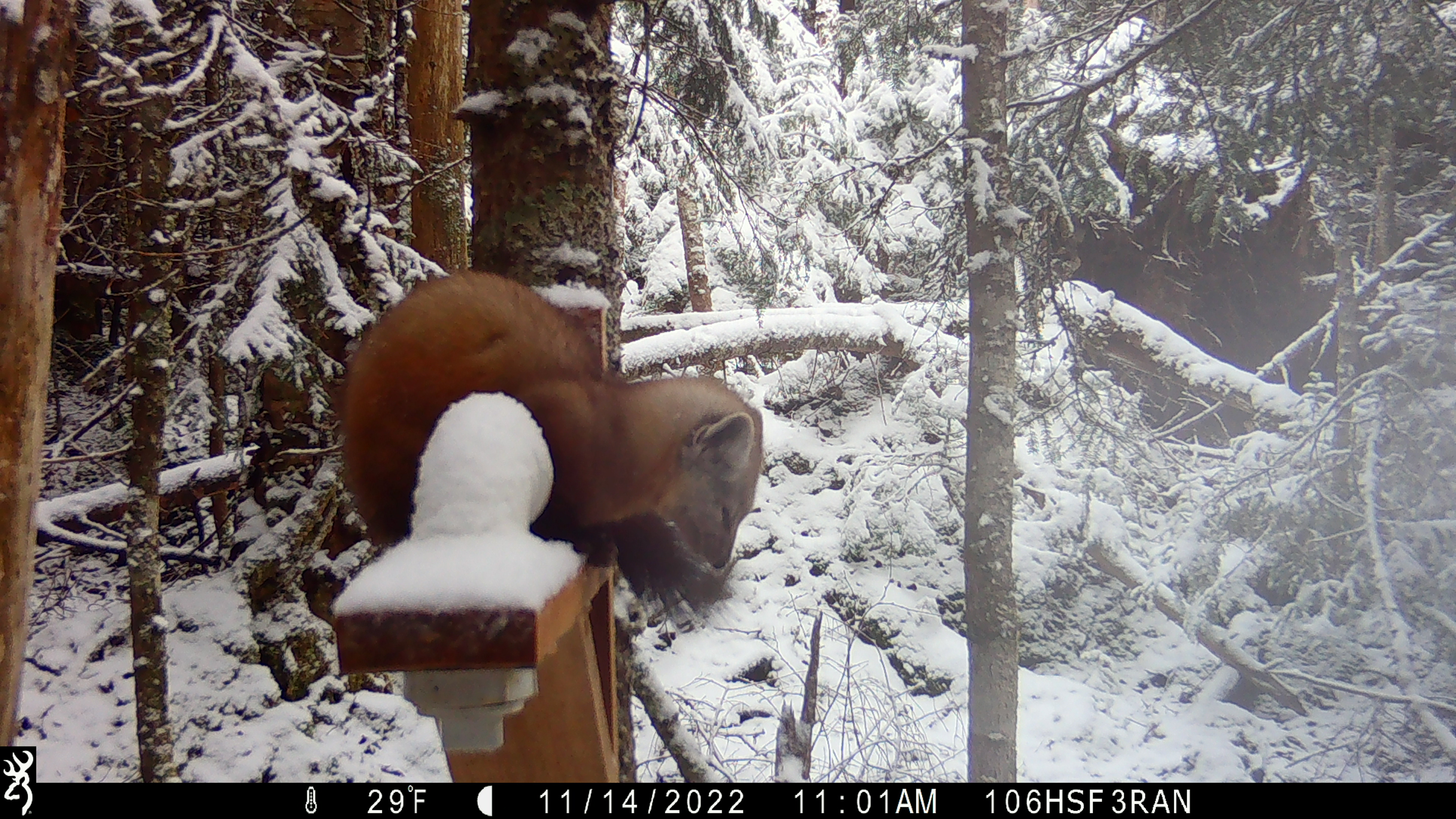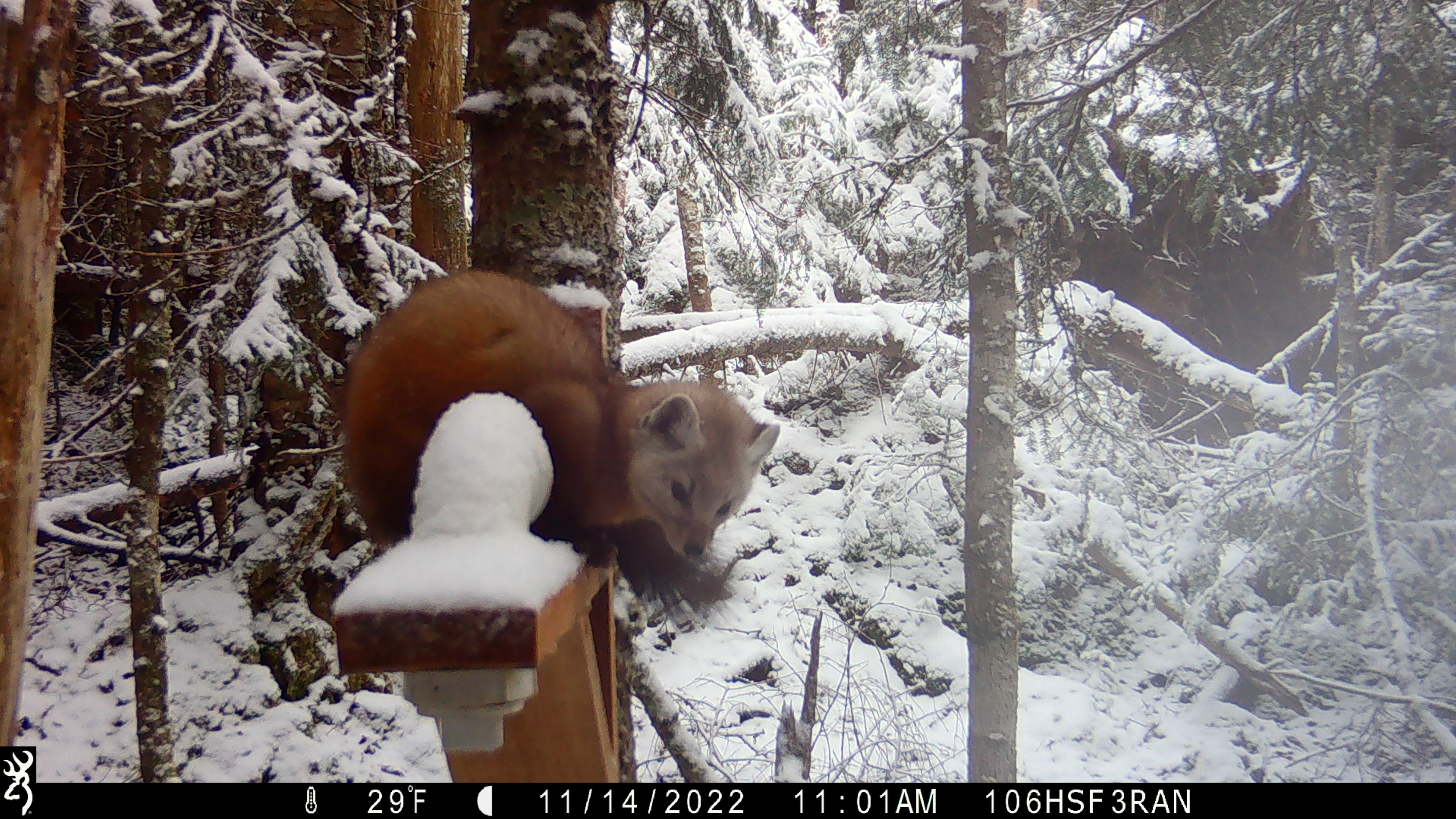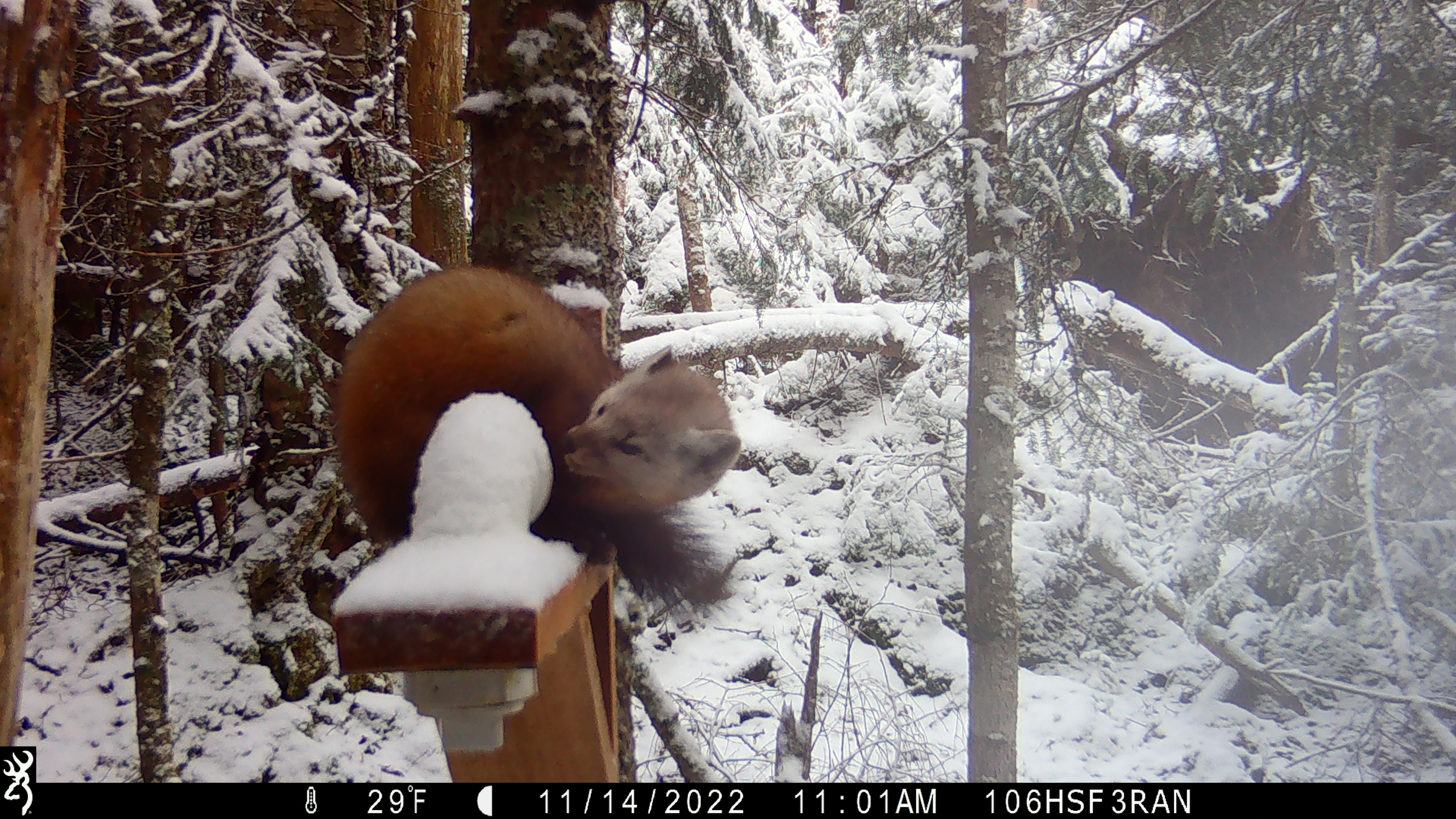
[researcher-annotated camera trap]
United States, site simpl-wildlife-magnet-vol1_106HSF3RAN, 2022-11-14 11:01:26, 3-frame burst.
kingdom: Animalia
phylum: Chordata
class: Mammalia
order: Carnivora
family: Mustelidae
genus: Martes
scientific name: Martes americana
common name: american marten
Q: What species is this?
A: American marten (Martes americana).